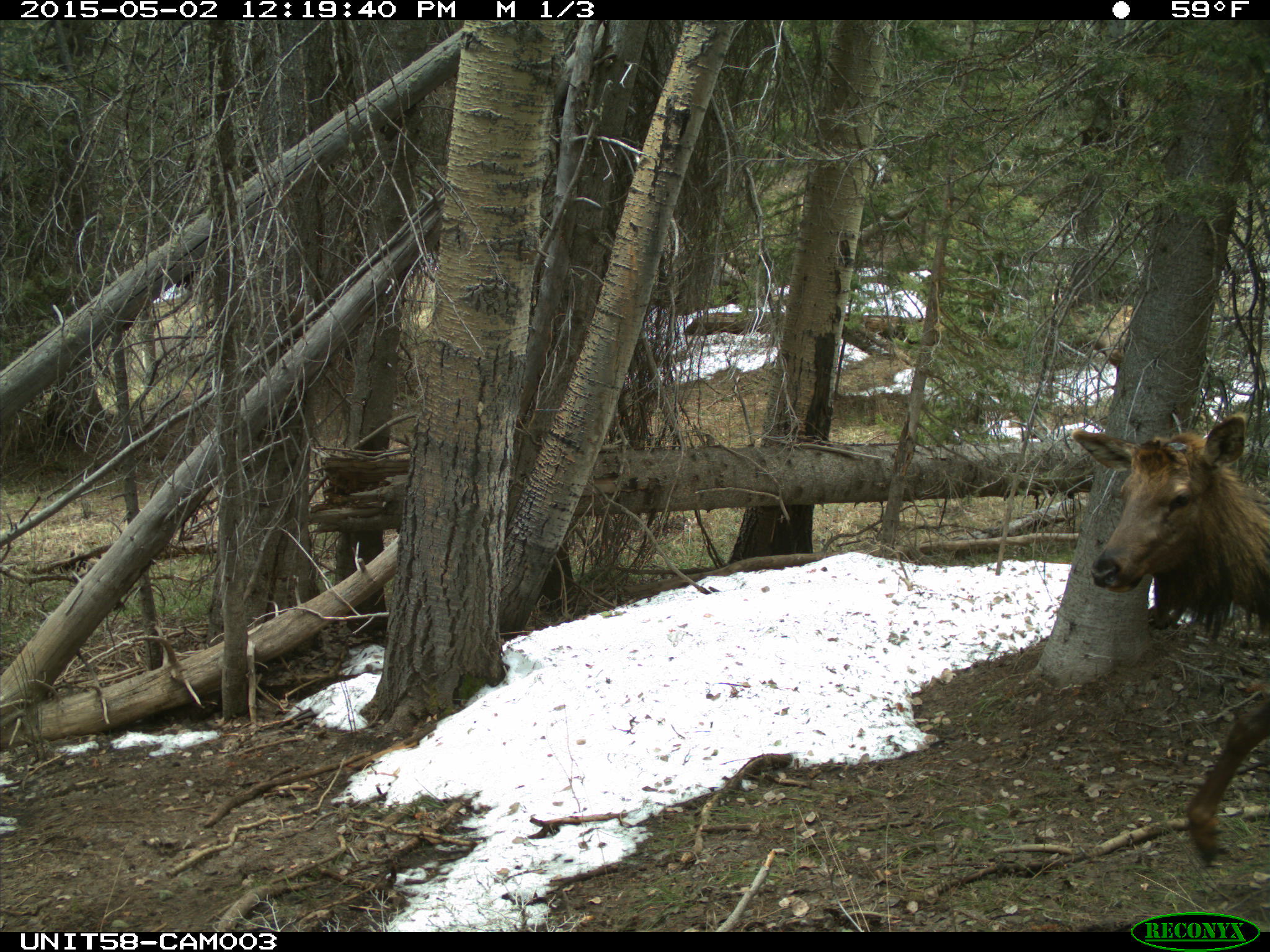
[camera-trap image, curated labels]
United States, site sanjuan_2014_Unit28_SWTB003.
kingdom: Animalia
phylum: Chordata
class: Mammalia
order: Artiodactyla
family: Cervidae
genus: Cervus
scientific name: Cervus elaphus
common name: red deer